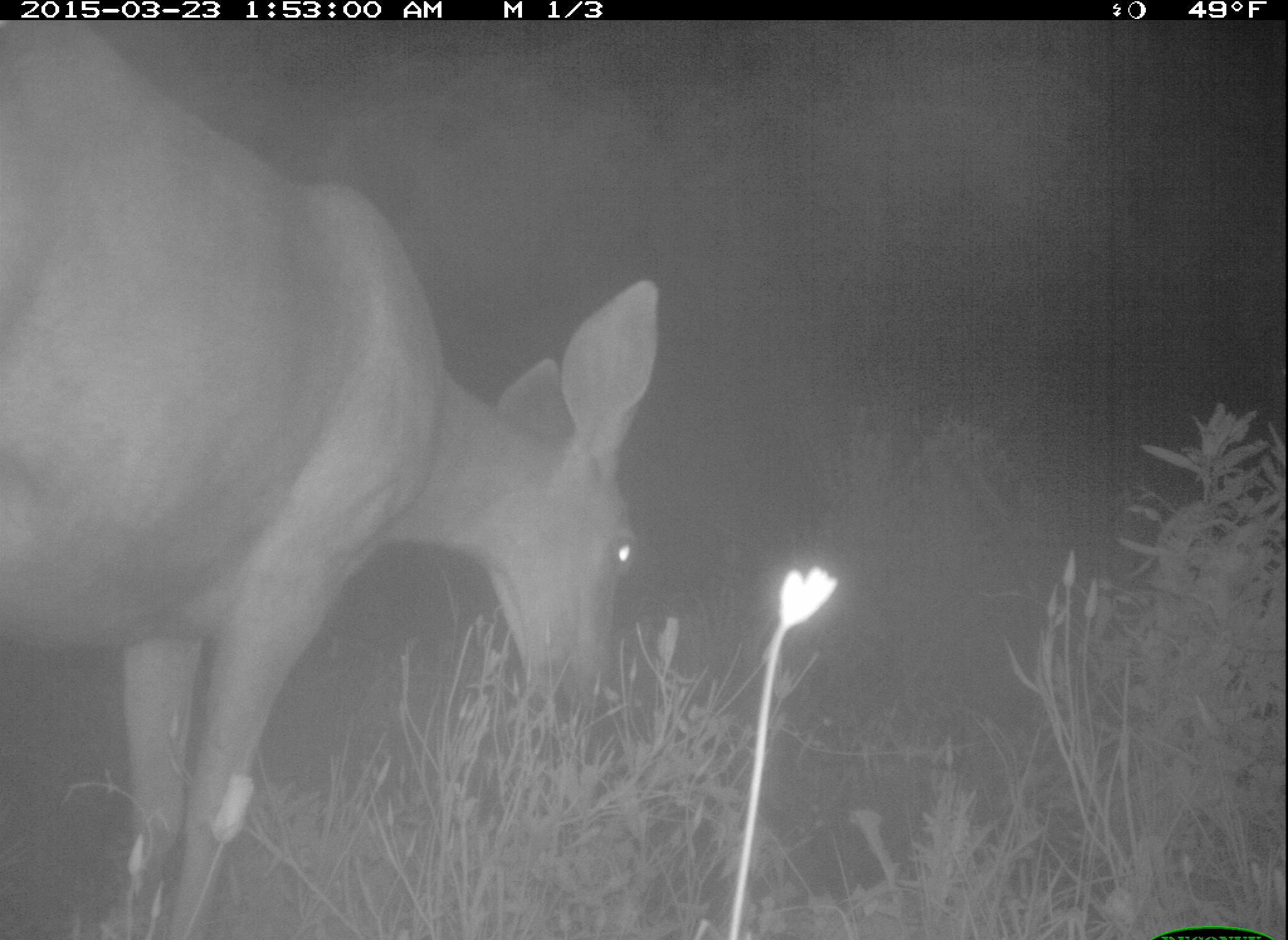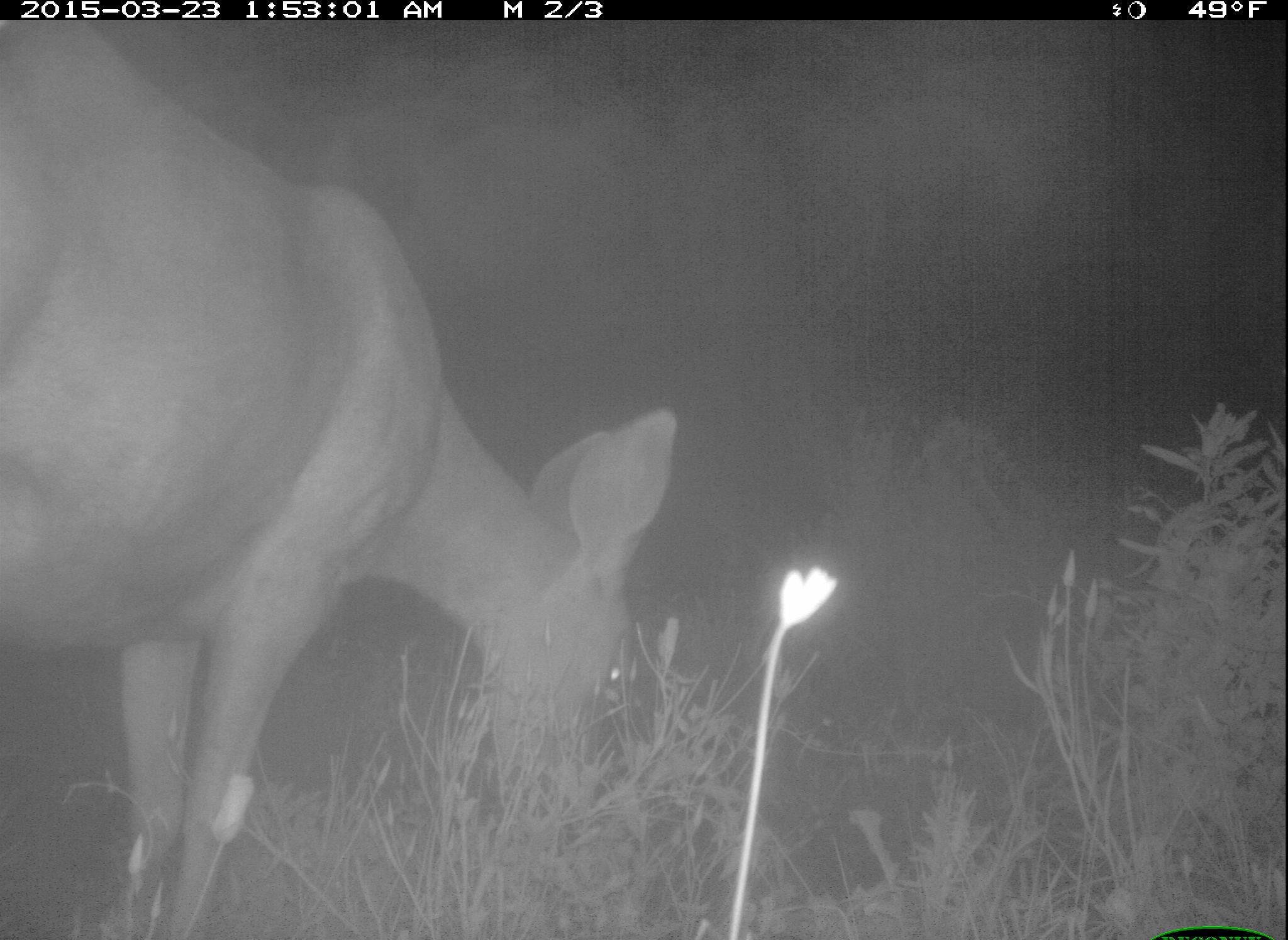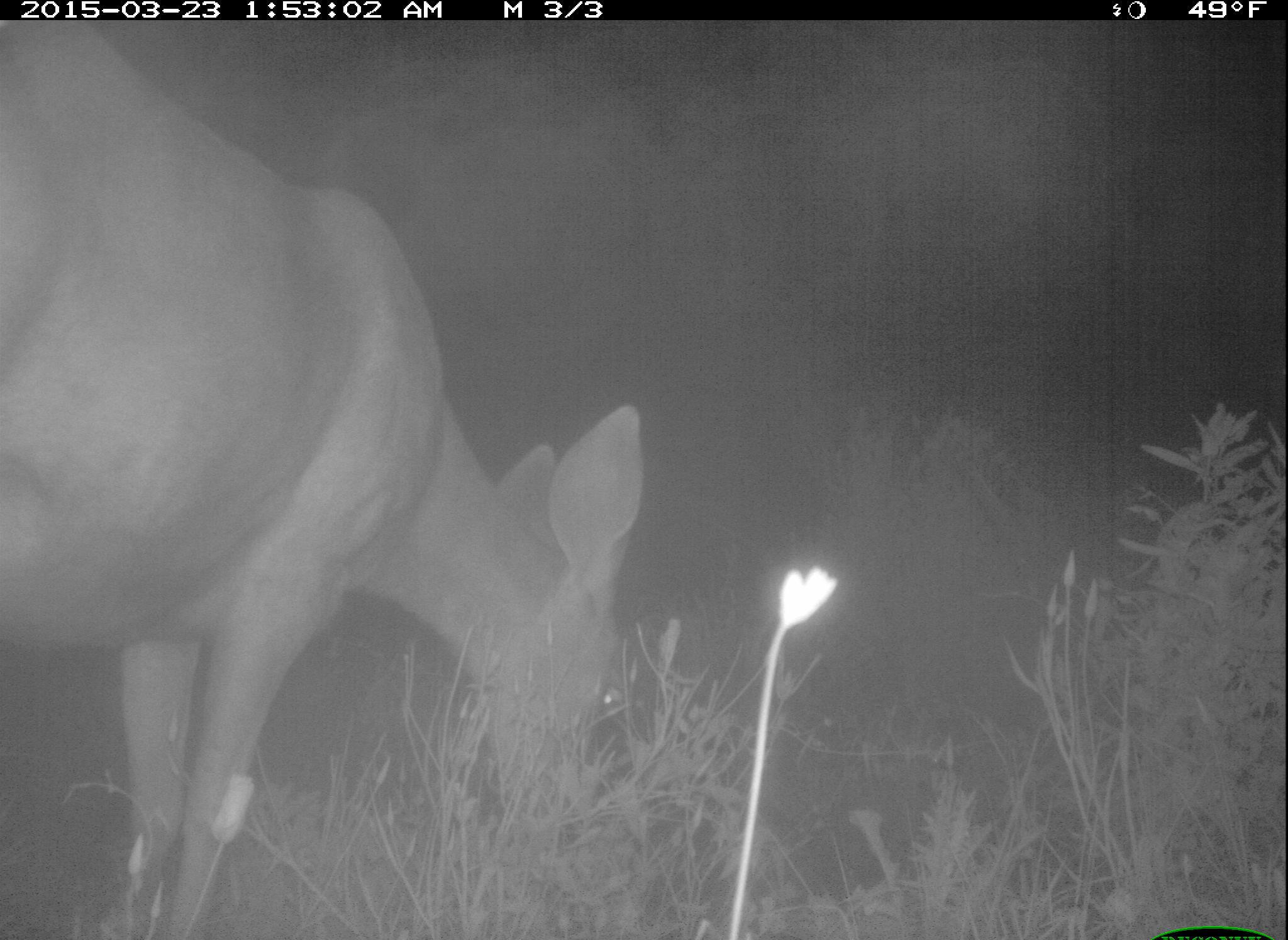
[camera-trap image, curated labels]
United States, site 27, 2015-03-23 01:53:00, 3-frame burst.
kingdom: Animalia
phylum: Chordata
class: Mammalia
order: Artiodactyla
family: Cervidae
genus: Odocoileus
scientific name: Odocoileus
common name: deer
Deer (Odocoileus).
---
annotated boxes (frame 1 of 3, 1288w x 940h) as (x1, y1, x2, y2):
deer: (0, 22, 663, 937)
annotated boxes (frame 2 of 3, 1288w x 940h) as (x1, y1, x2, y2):
deer: (2, 19, 679, 938)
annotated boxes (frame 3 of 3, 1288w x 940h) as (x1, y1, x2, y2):
deer: (2, 16, 646, 938)